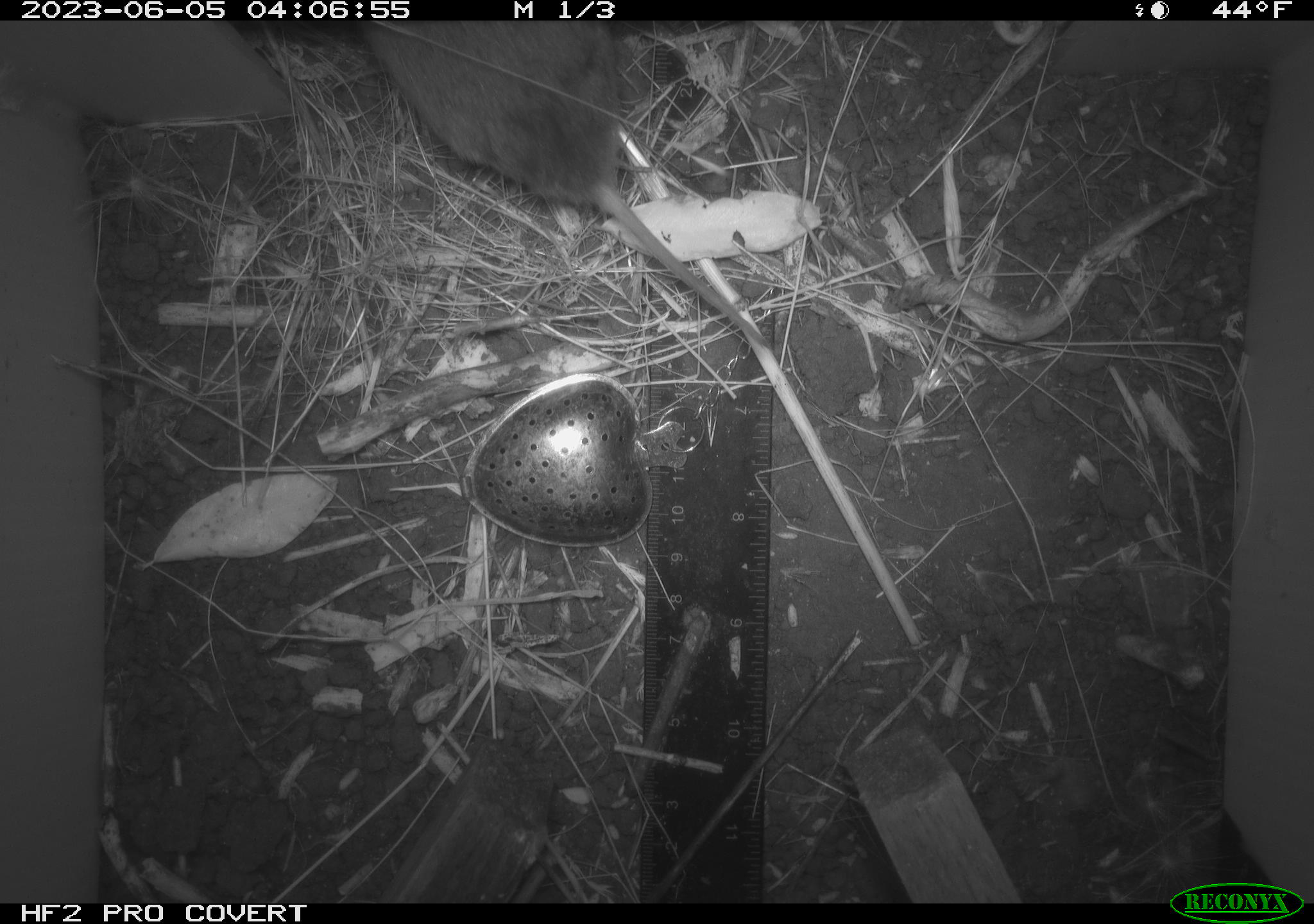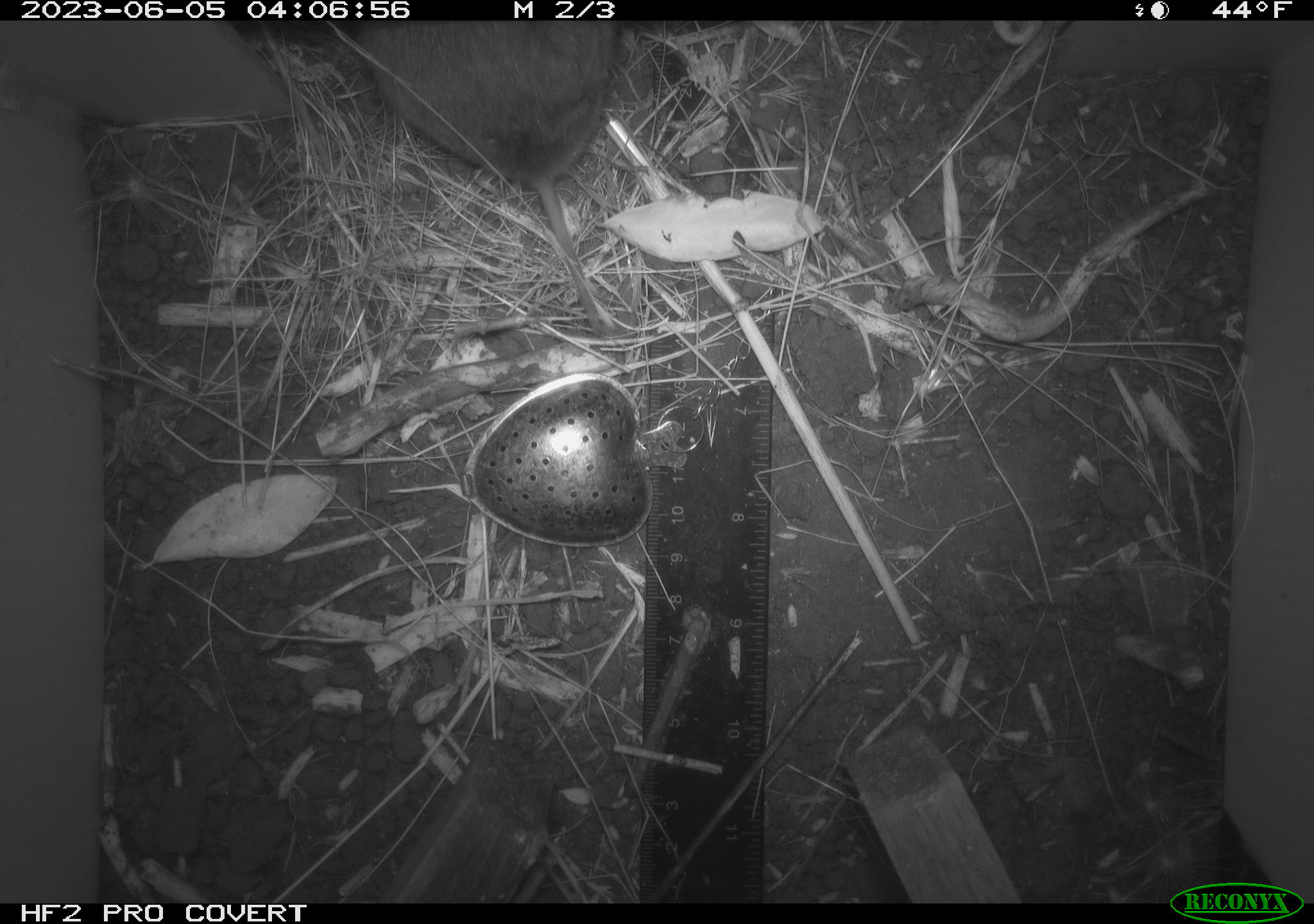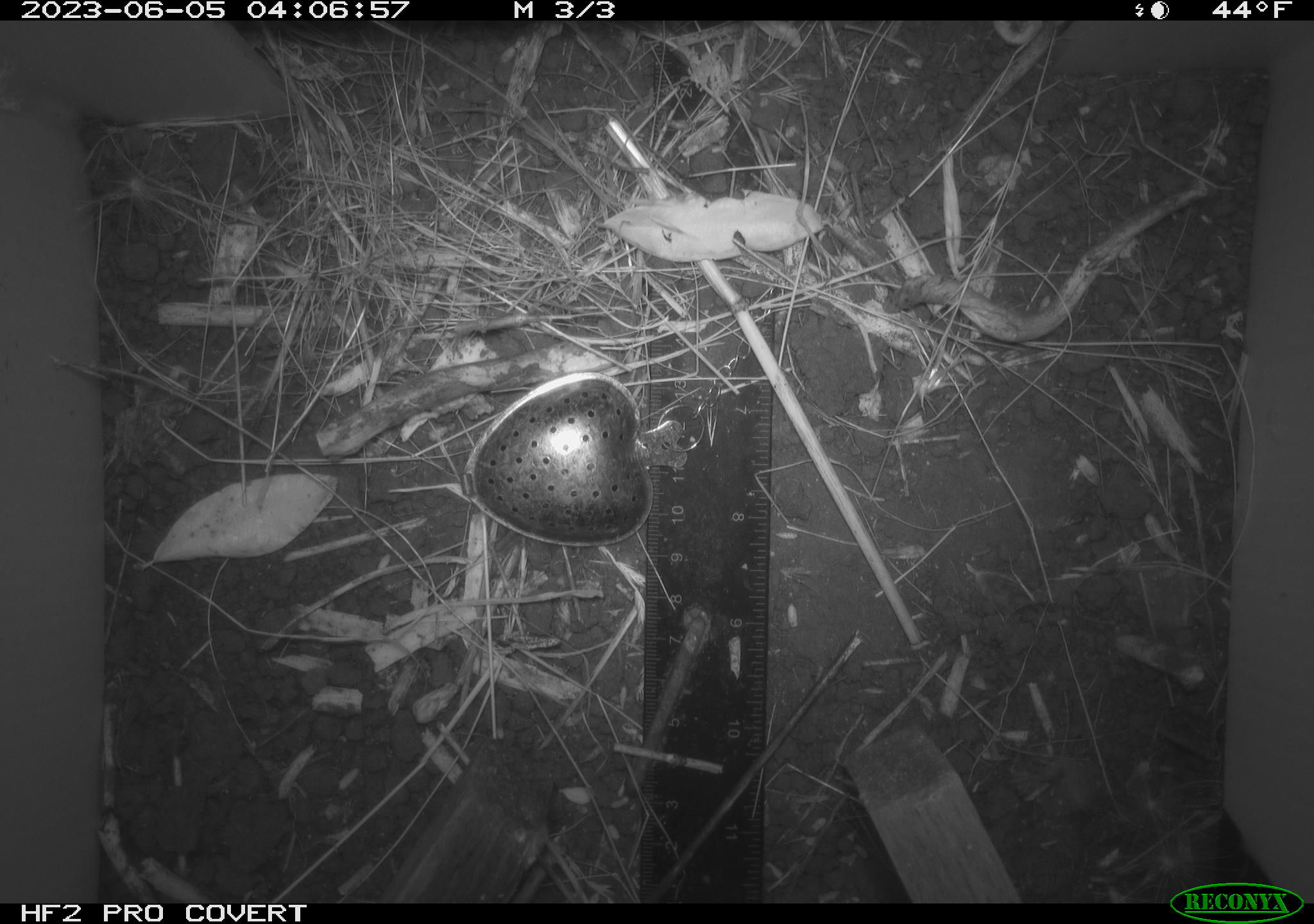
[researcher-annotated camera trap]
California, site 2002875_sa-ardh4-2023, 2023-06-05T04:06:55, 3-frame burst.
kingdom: Animalia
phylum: Chordata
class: Mammalia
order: Rodentia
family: Cricetidae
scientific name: Arvicolinae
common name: voles, lemmings, and muskrats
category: arvicolinae subfamily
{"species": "arvicolinae subfamily (voles, lemmings, and muskrats) (Arvicolinae)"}